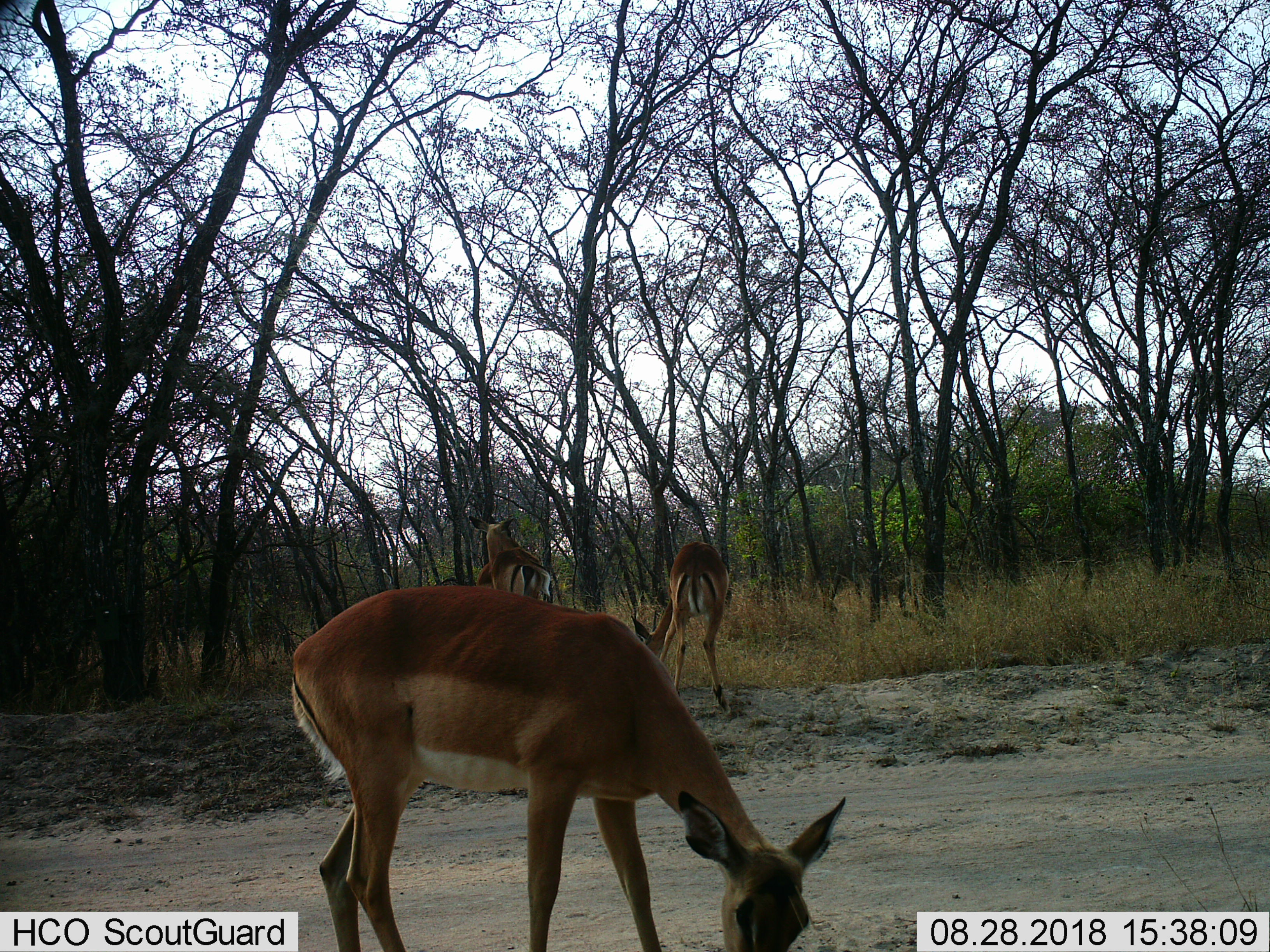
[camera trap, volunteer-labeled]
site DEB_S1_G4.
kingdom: Animalia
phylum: Chordata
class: Mammalia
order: Artiodactyla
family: Bovidae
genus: Aepyceros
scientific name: Aepyceros melampus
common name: impala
Impala (Aepyceros melampus), count 3. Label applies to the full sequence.